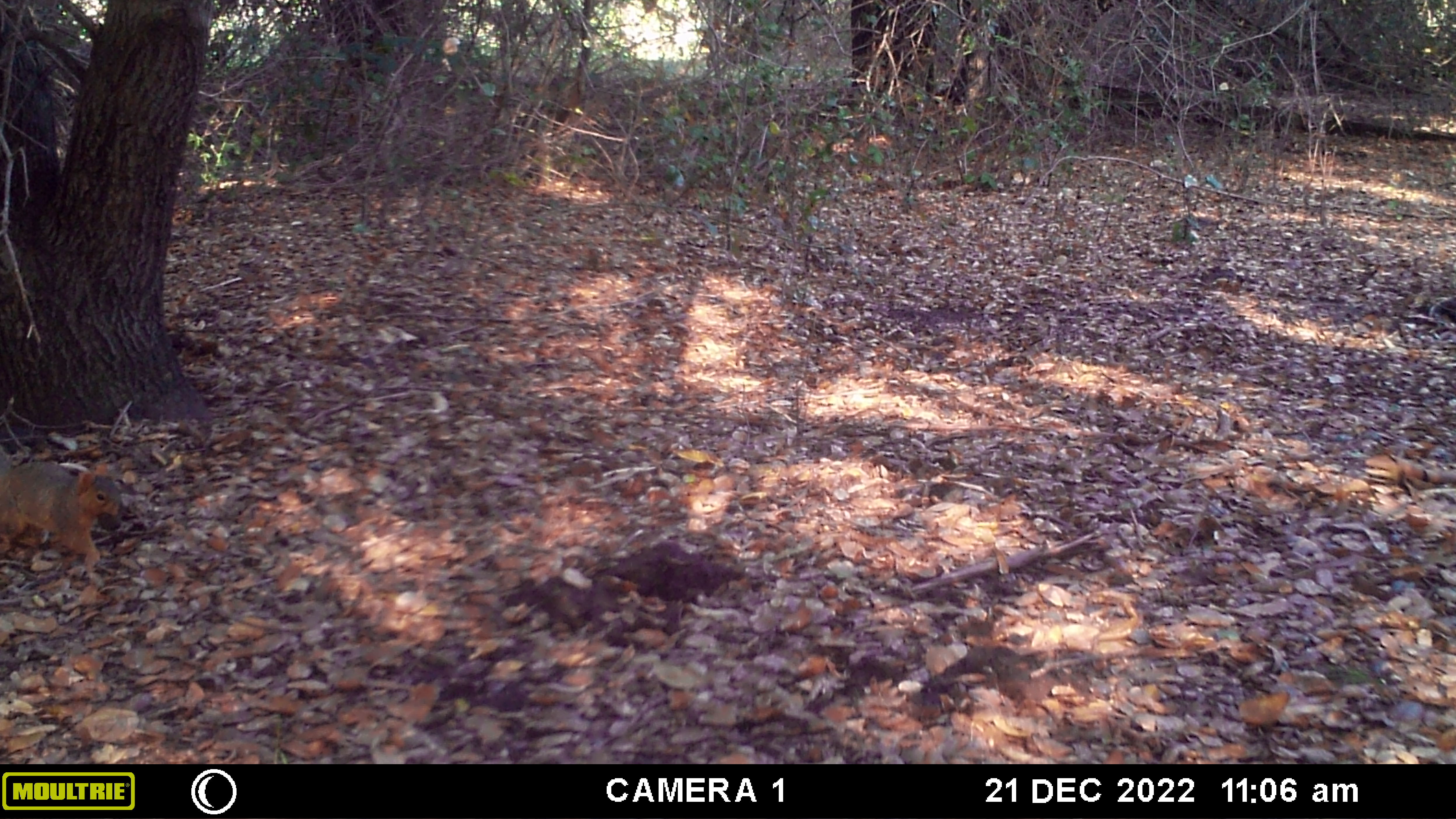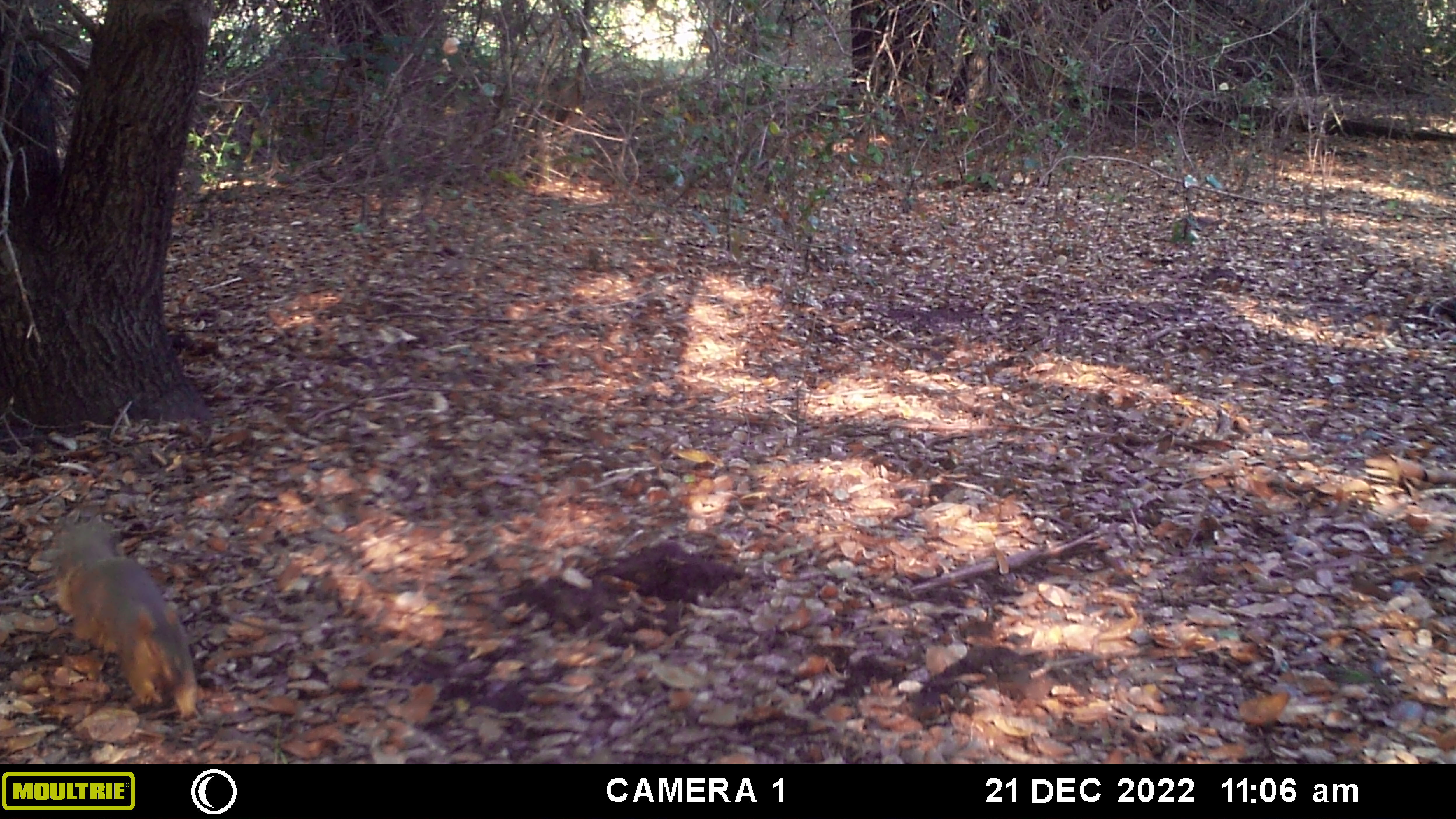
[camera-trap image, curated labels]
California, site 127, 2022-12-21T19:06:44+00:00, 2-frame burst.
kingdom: Animalia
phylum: Chordata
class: Mammalia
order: Rodentia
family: Sciuridae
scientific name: Sciuridae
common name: squirrel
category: unknown squirrel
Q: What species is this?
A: Unknown squirrel (squirrel) (Sciuridae).